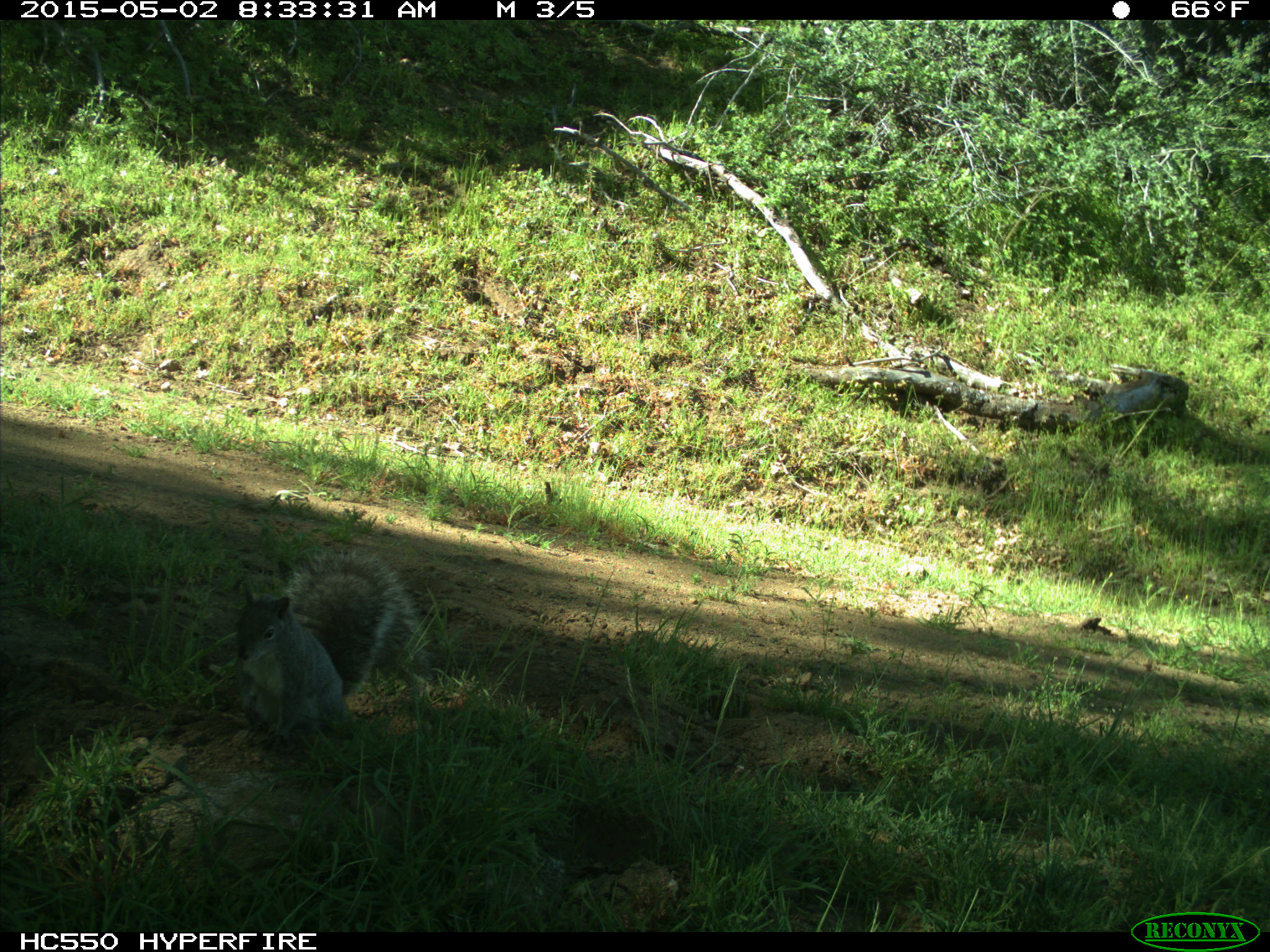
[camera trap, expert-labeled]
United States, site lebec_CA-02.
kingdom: Animalia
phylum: Chordata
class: Mammalia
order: Rodentia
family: Sciuridae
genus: Sciurus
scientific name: Sciurus carolinensis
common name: eastern gray squirrel